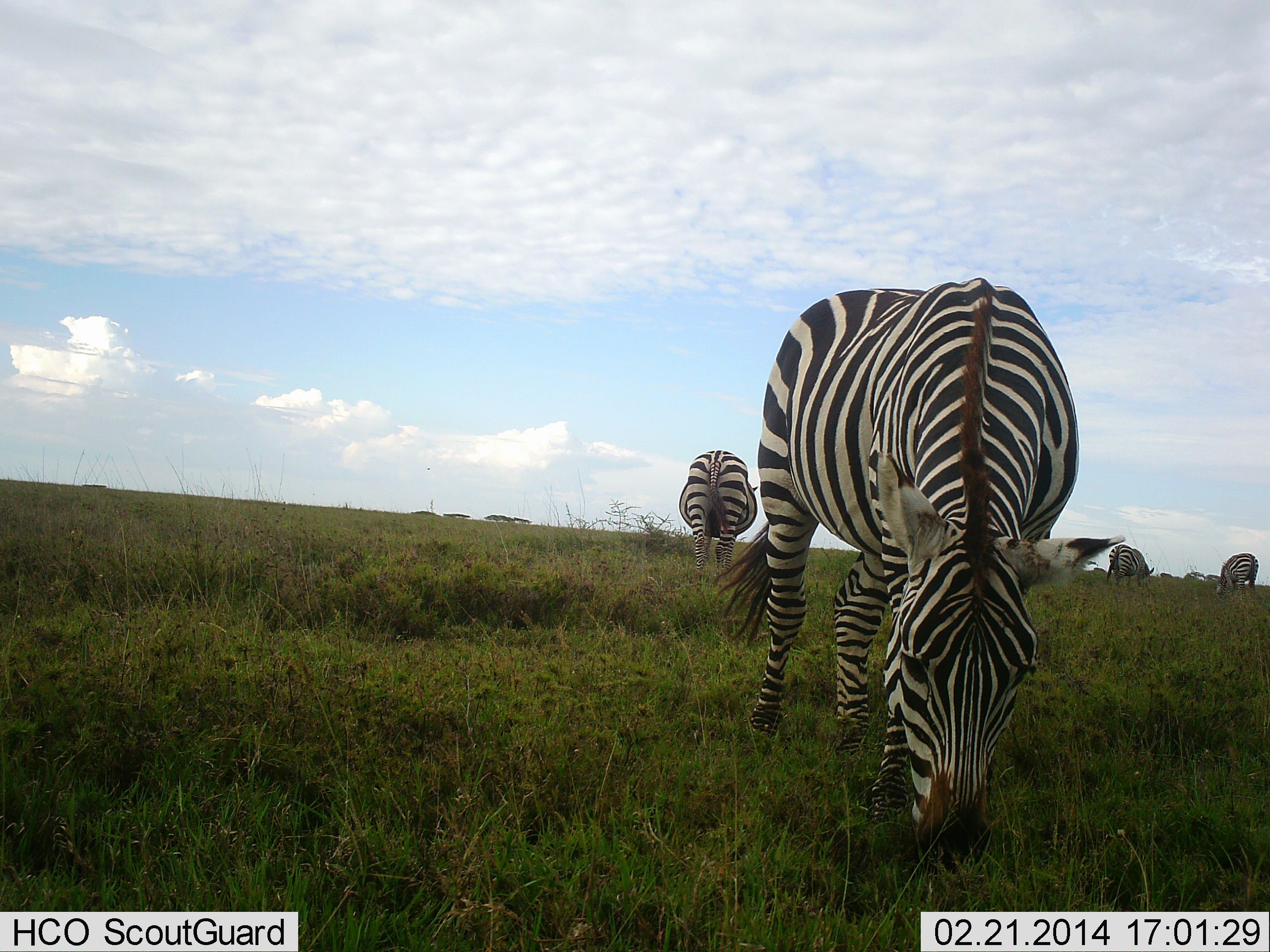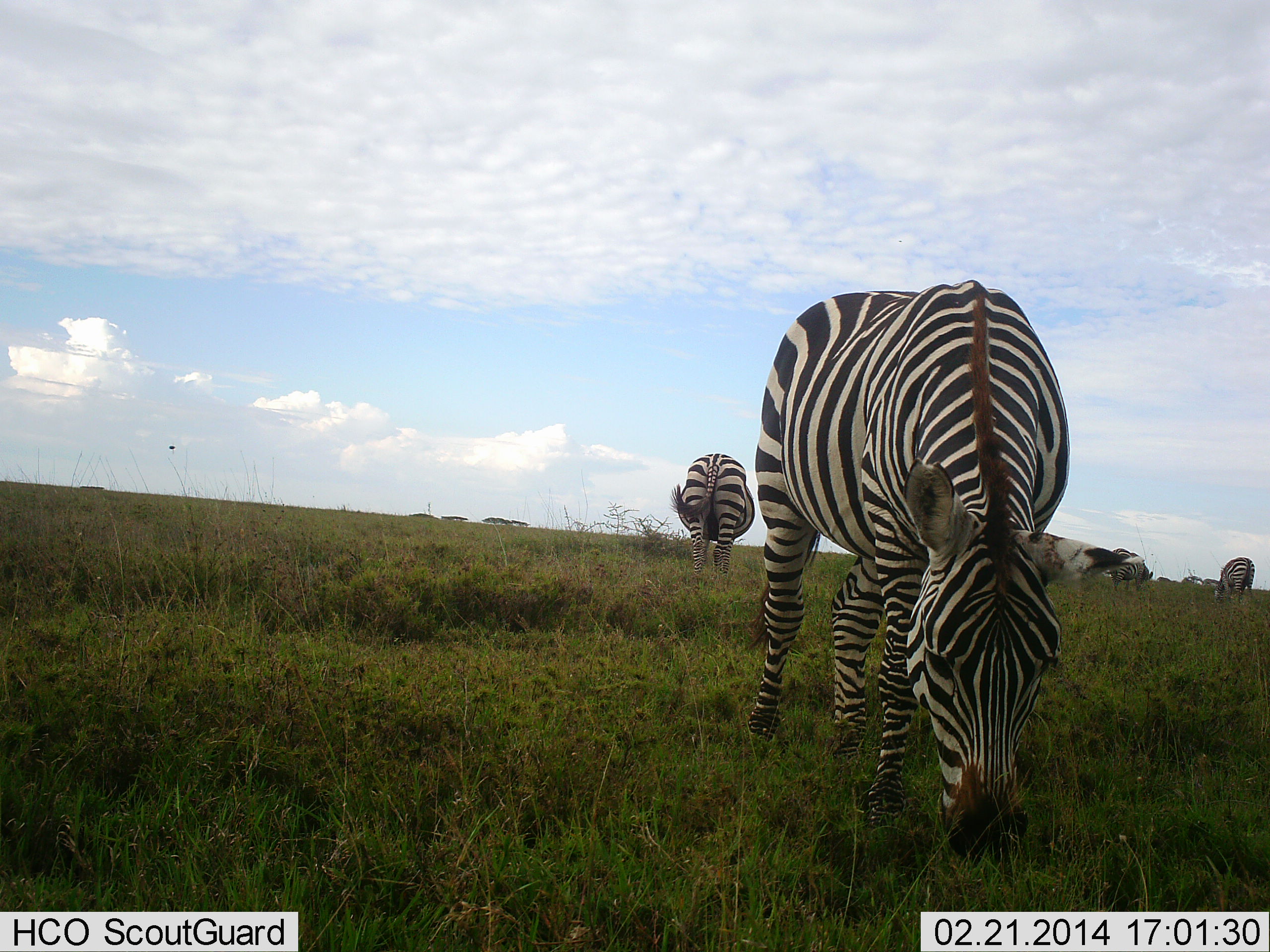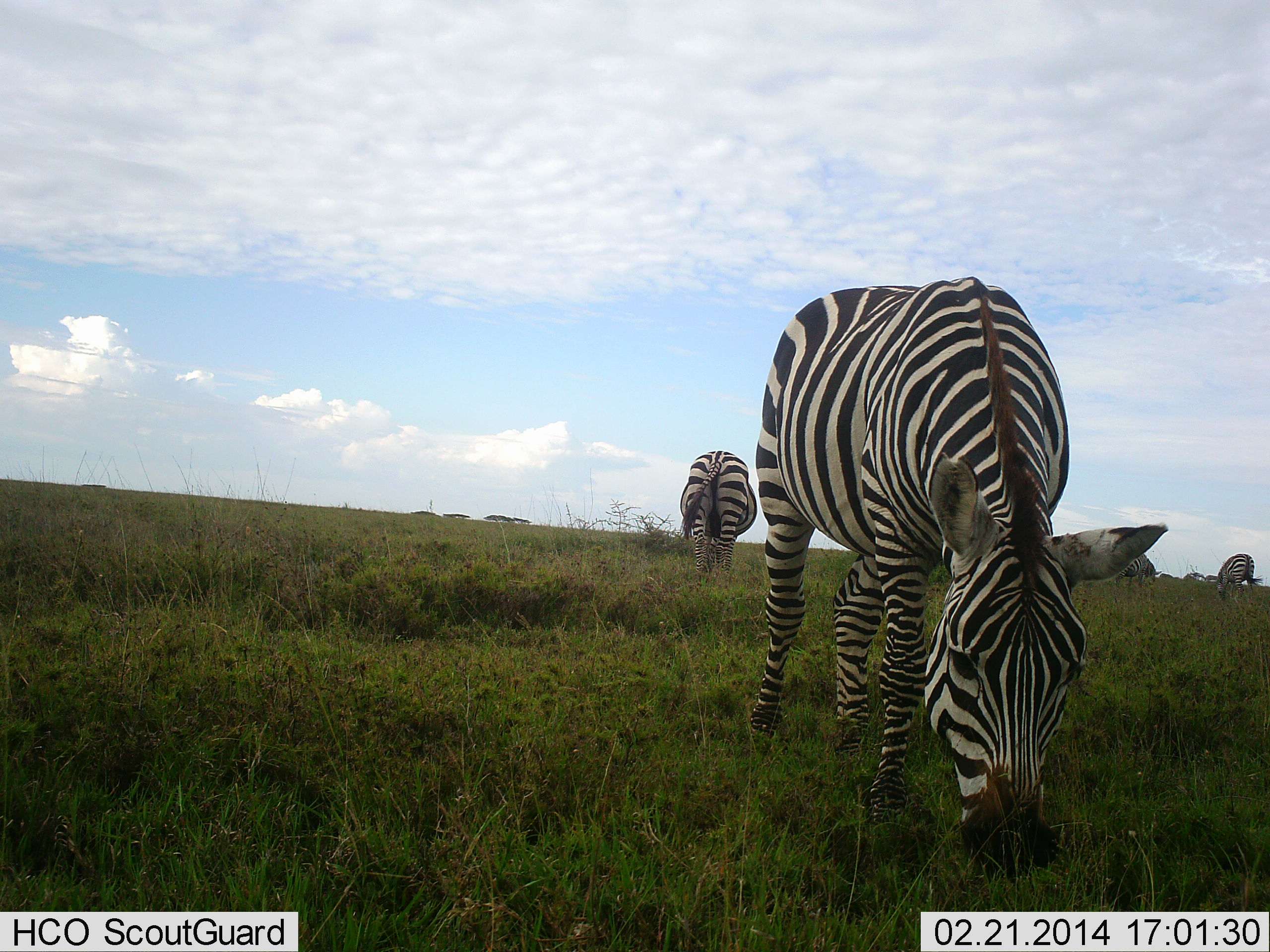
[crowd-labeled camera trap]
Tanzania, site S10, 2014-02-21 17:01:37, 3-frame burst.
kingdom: Animalia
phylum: Chordata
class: Mammalia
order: Perissodactyla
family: Equidae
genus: Equus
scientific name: Equus quagga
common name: plains zebra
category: zebra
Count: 4.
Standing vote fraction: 20%.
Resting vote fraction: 0%.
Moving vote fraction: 0%.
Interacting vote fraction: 0%.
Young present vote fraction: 0%.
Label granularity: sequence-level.